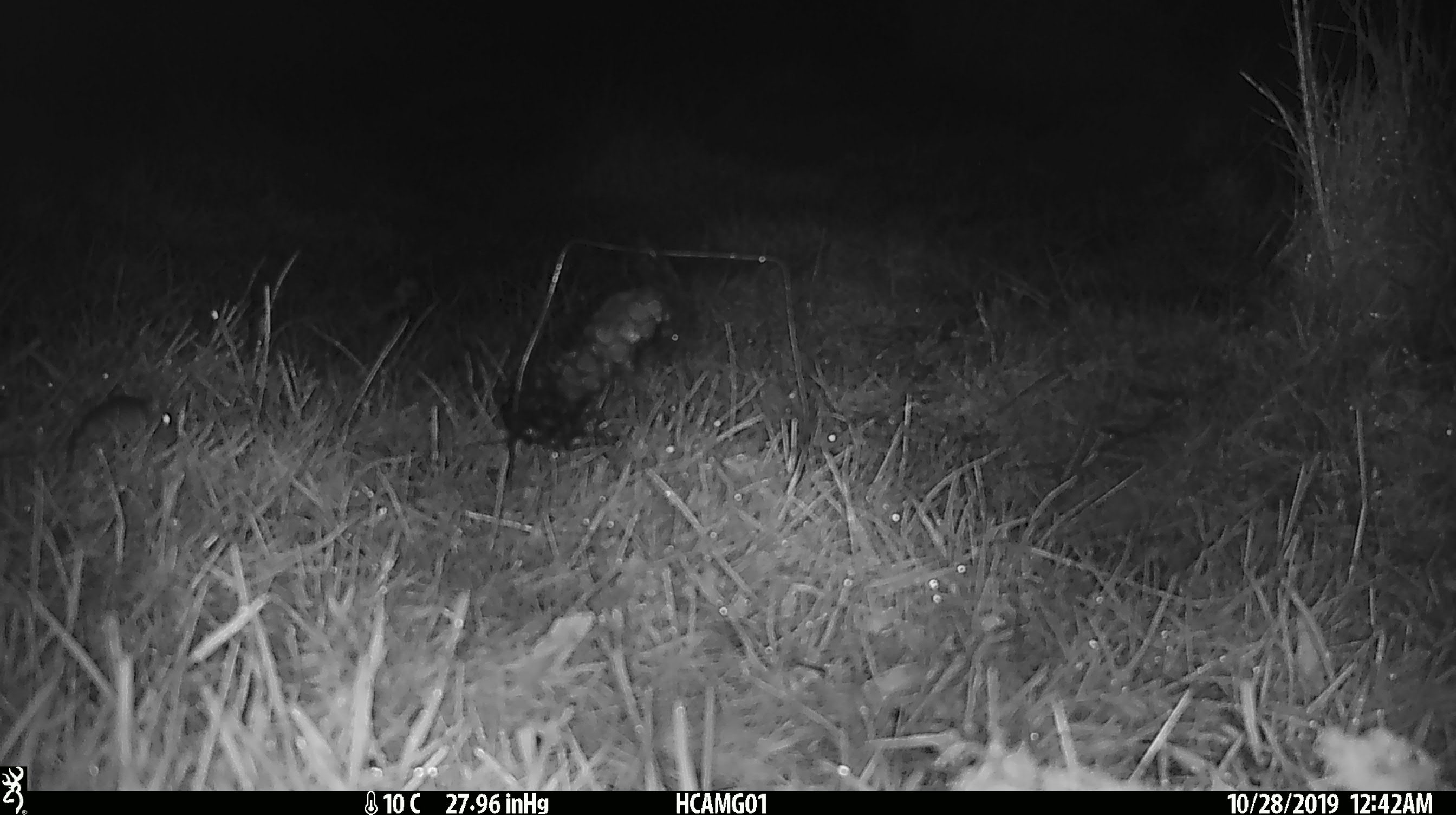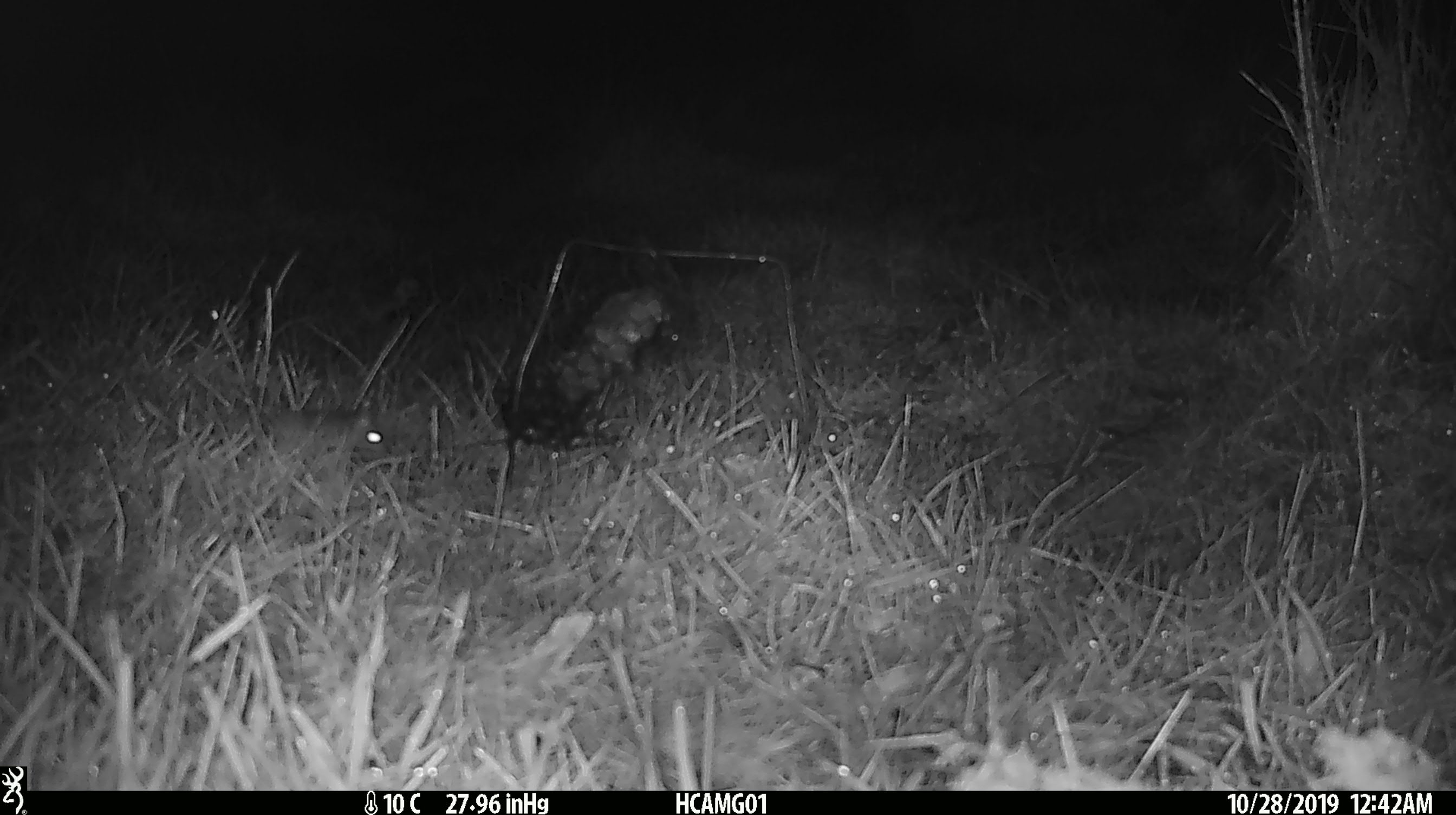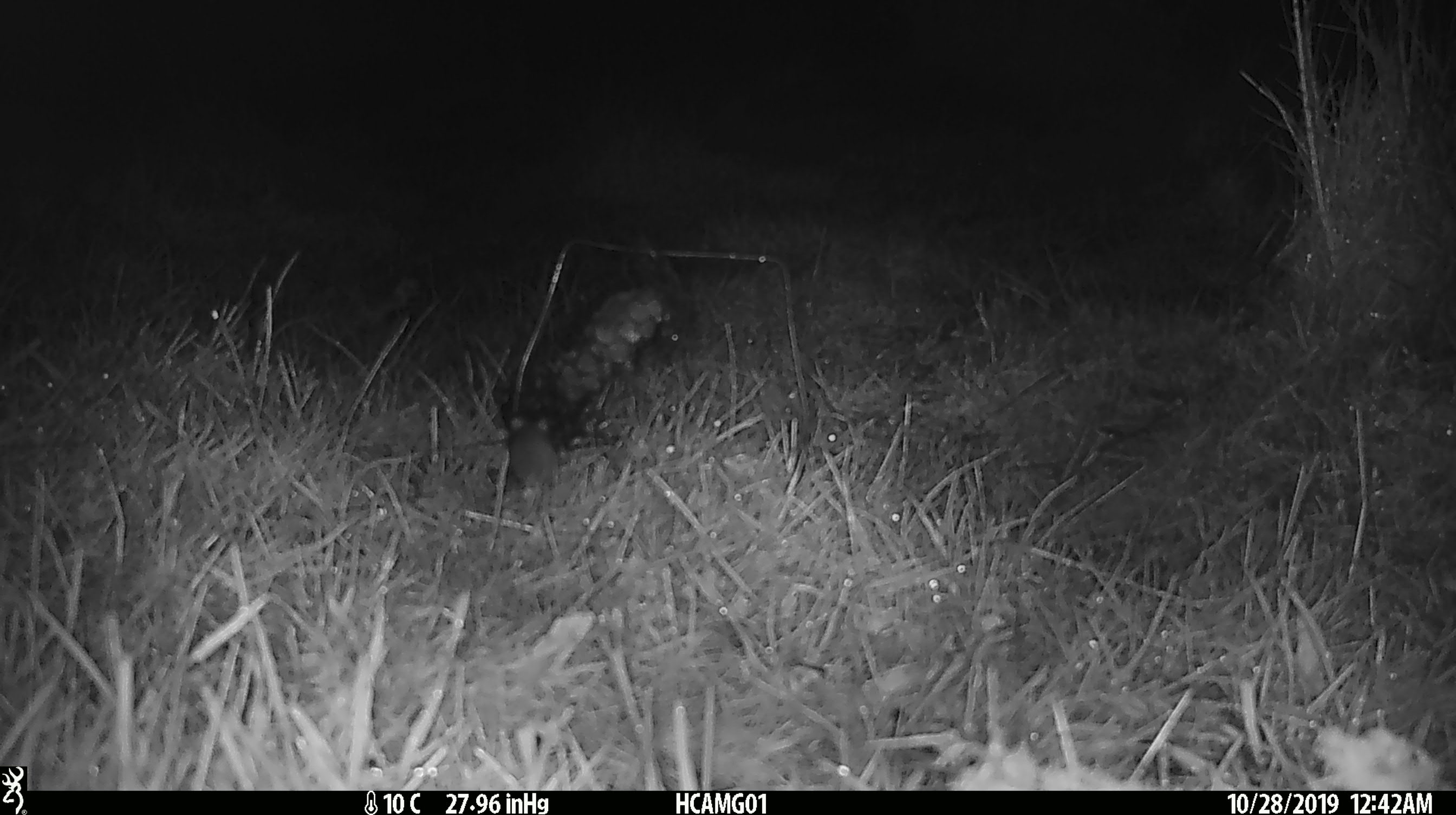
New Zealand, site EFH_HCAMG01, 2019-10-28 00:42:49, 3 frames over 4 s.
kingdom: Animalia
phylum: Chordata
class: Mammalia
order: Rodentia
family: Muridae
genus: Mus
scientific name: Mus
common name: mouse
Mouse (Mus).